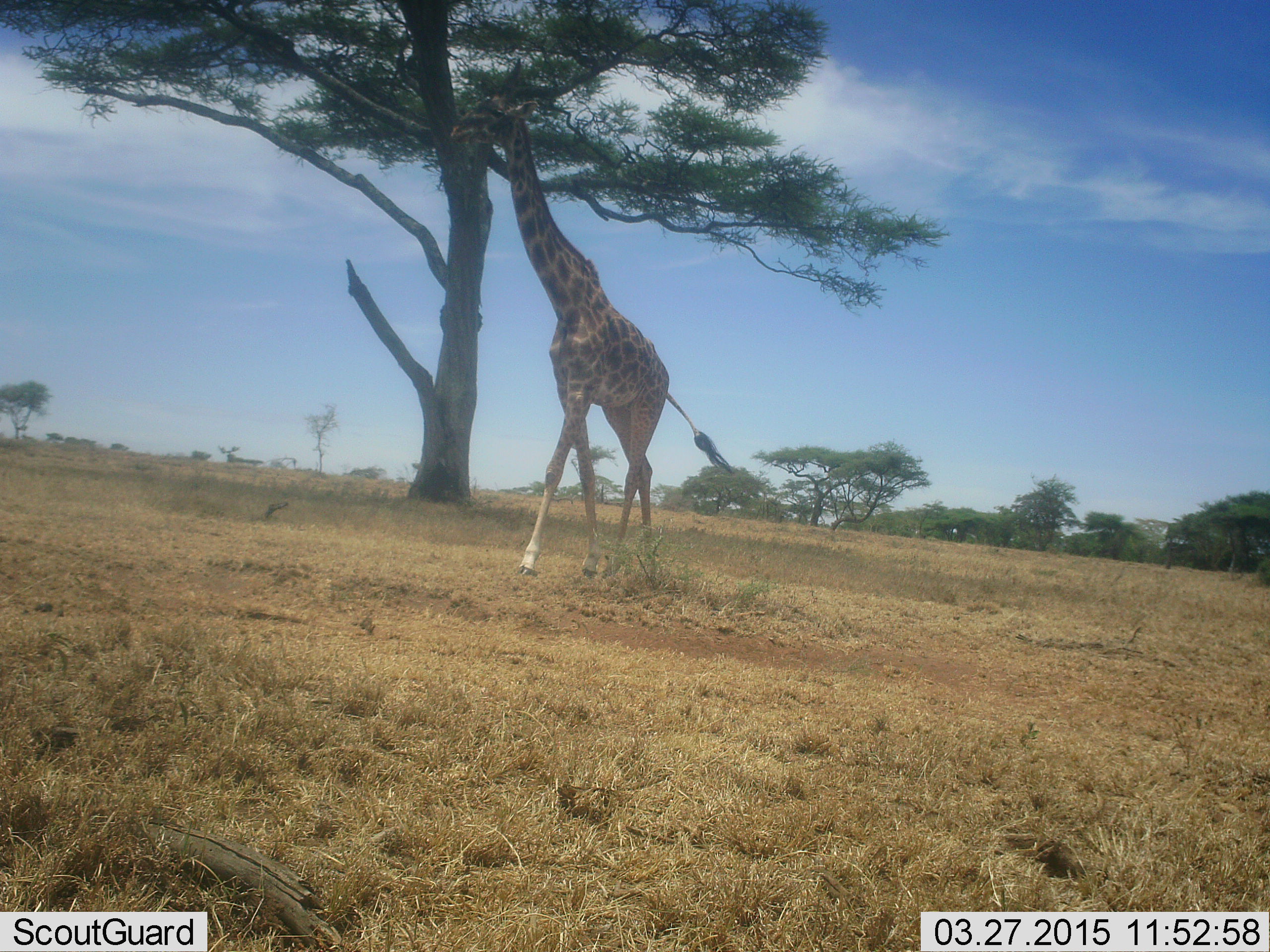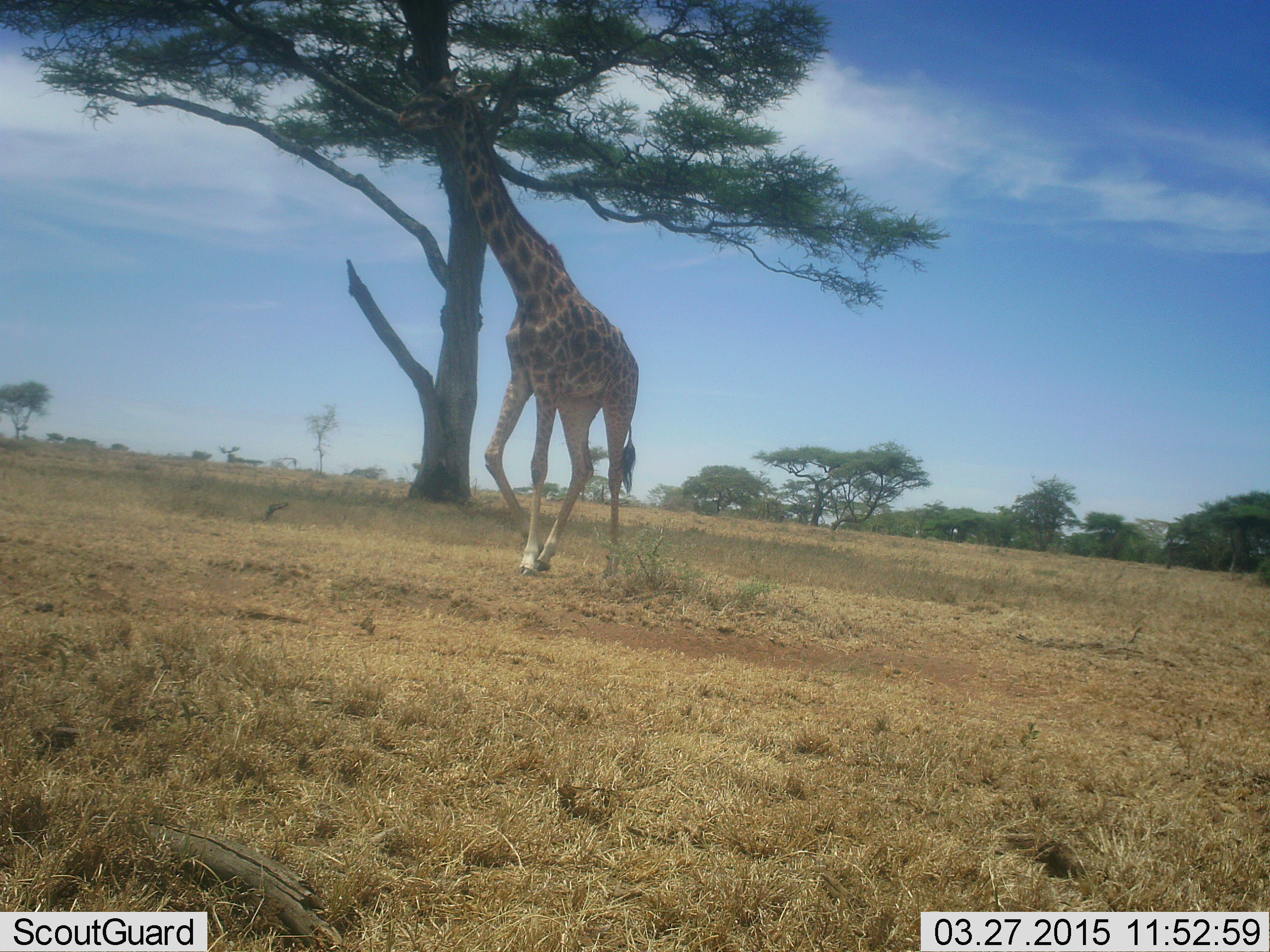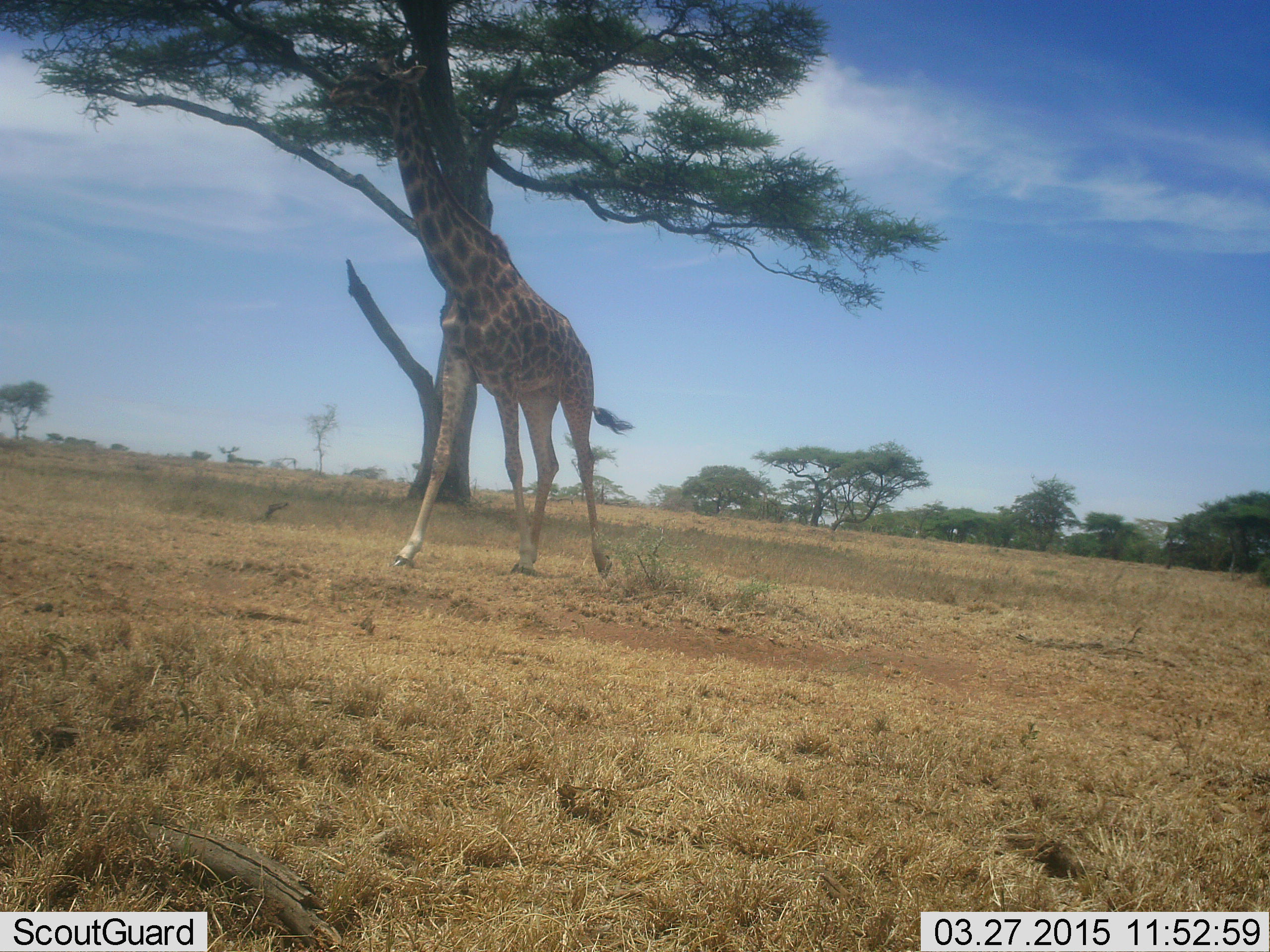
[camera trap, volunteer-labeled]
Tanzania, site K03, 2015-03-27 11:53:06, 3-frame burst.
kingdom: Animalia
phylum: Chordata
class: Mammalia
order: Artiodactyla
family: Giraffidae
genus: Giraffa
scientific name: Giraffa camelopardalis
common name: giraffe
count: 1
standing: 10%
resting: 0%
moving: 100%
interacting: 0%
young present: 0%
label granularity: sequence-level